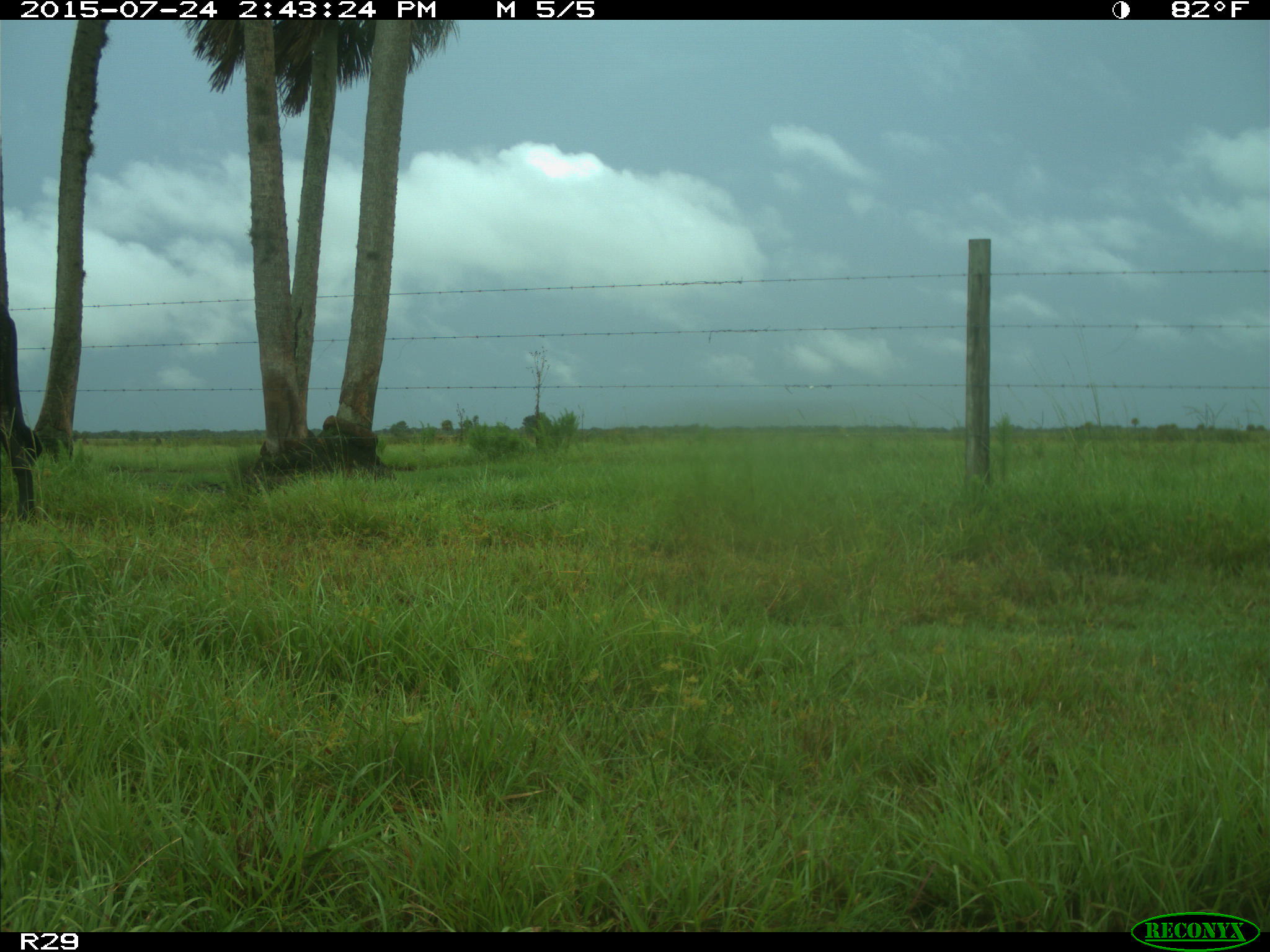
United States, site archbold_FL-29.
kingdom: Animalia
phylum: Chordata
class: Mammalia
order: Artiodactyla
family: Bovidae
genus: Bos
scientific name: Bos taurus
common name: domestic cow